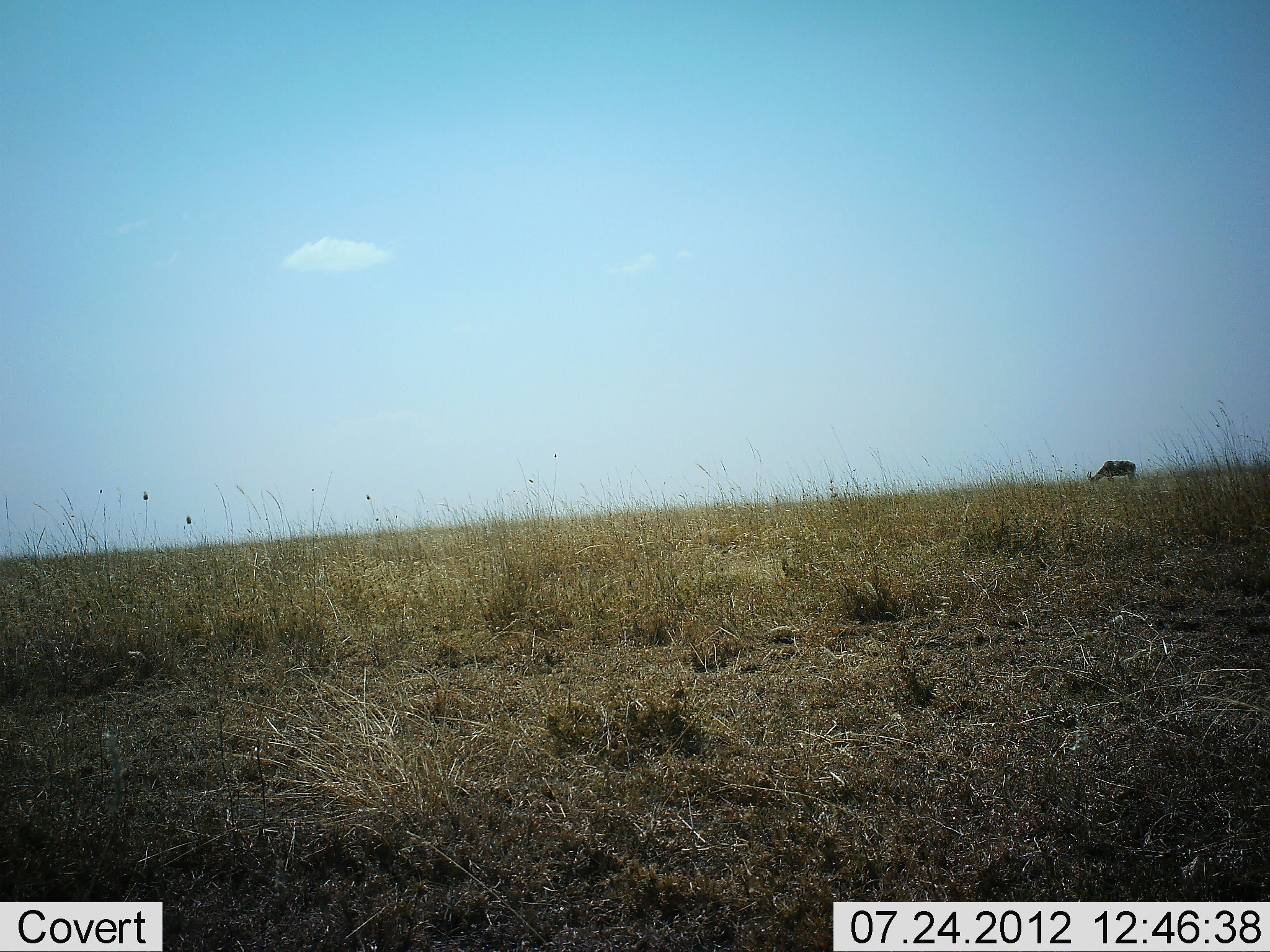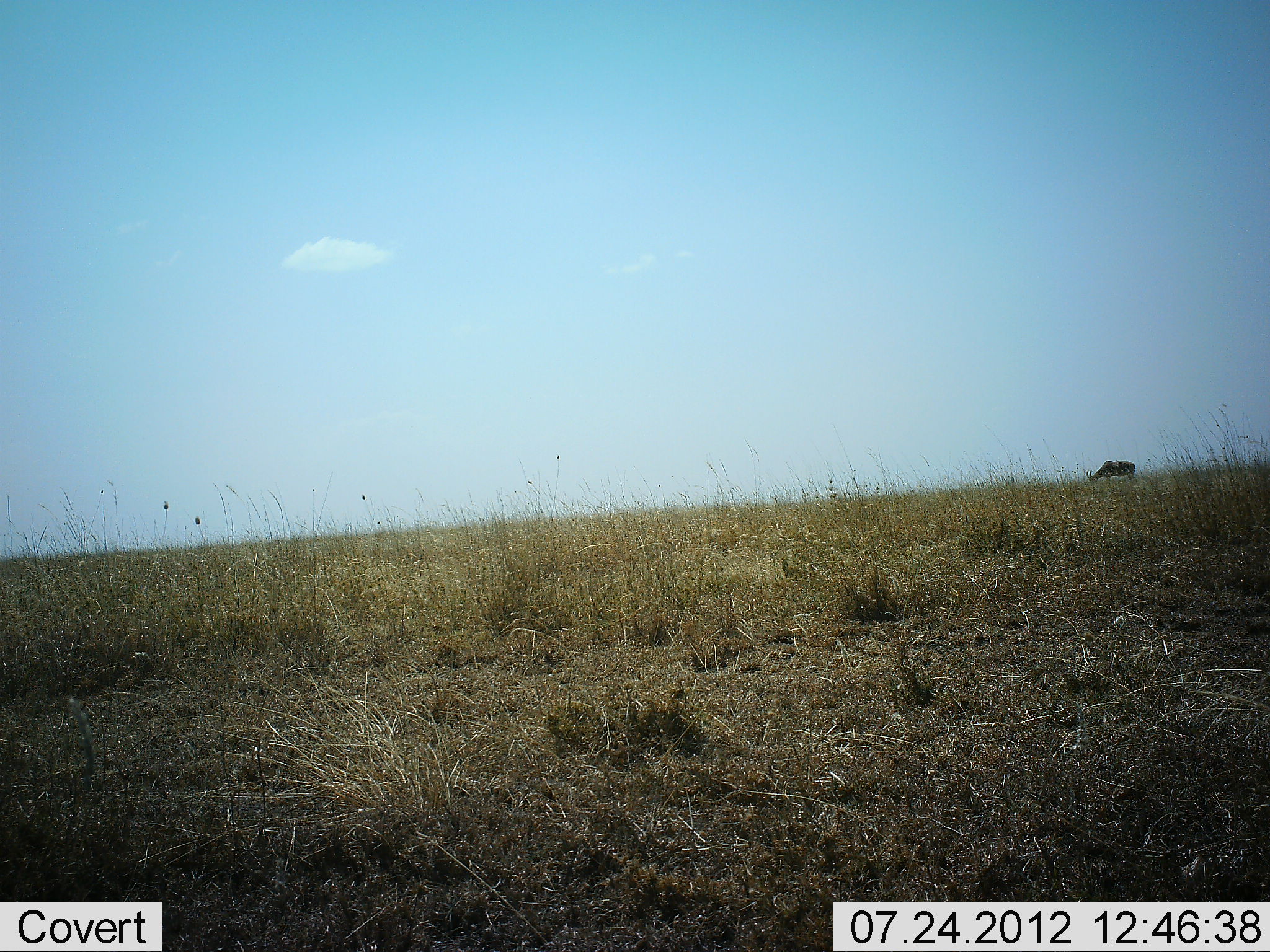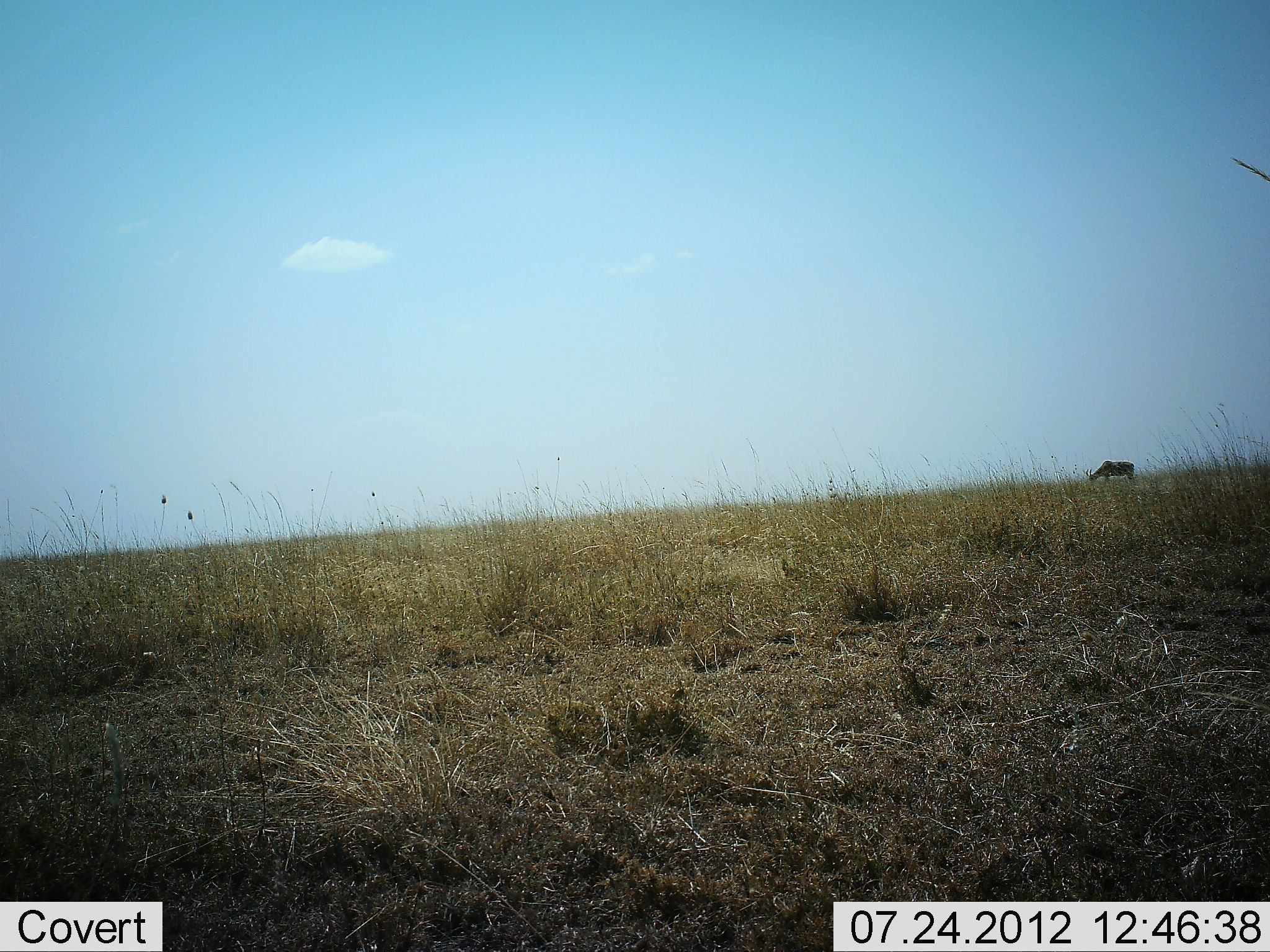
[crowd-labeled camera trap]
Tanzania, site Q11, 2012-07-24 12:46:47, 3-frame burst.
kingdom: Animalia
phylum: Chordata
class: Mammalia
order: Artiodactyla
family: Bovidae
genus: Nanger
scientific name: Nanger granti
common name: grant's gazelle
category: gazellegrants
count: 1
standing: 0%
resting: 0%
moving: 0%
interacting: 0%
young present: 0%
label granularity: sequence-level